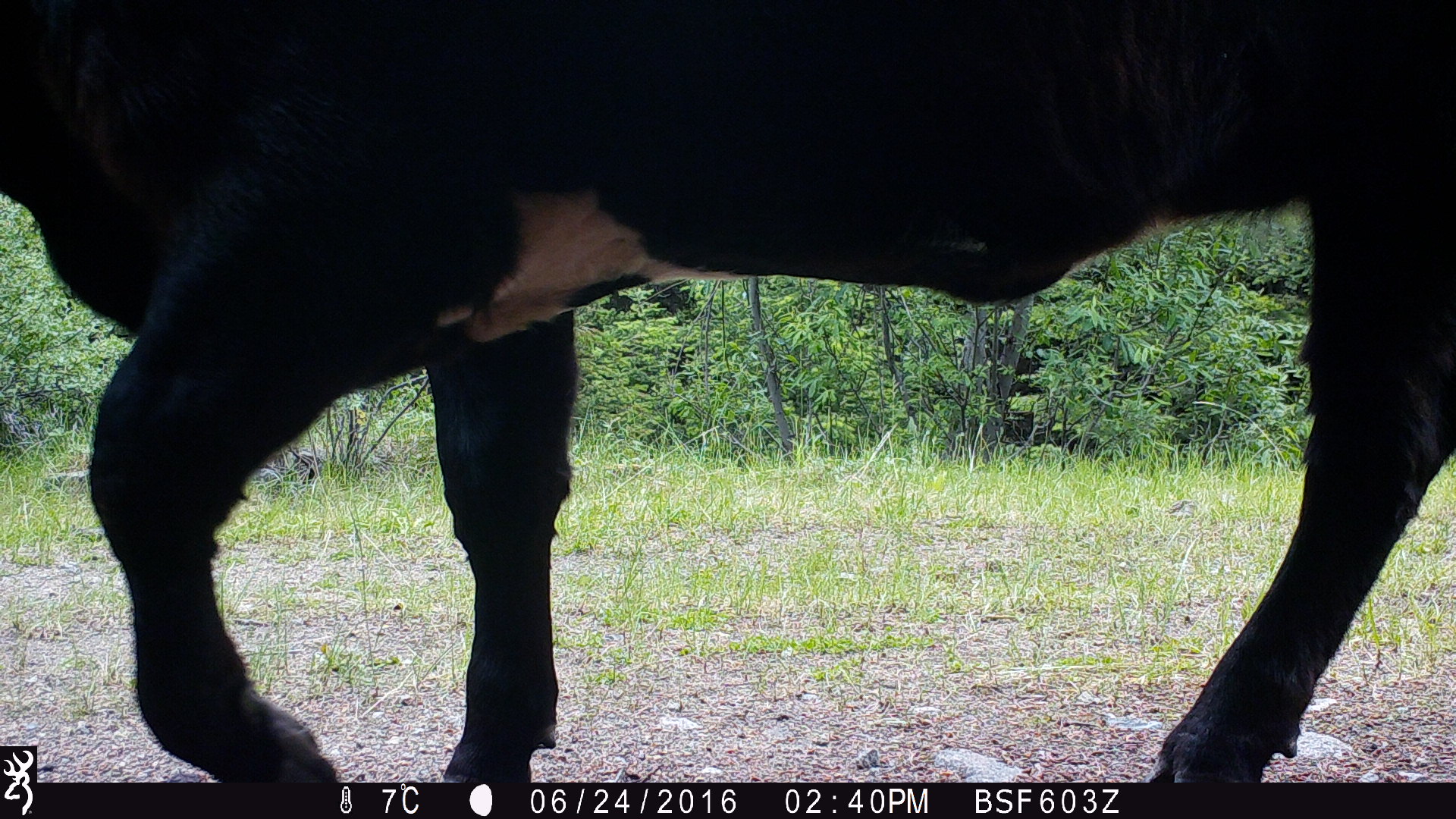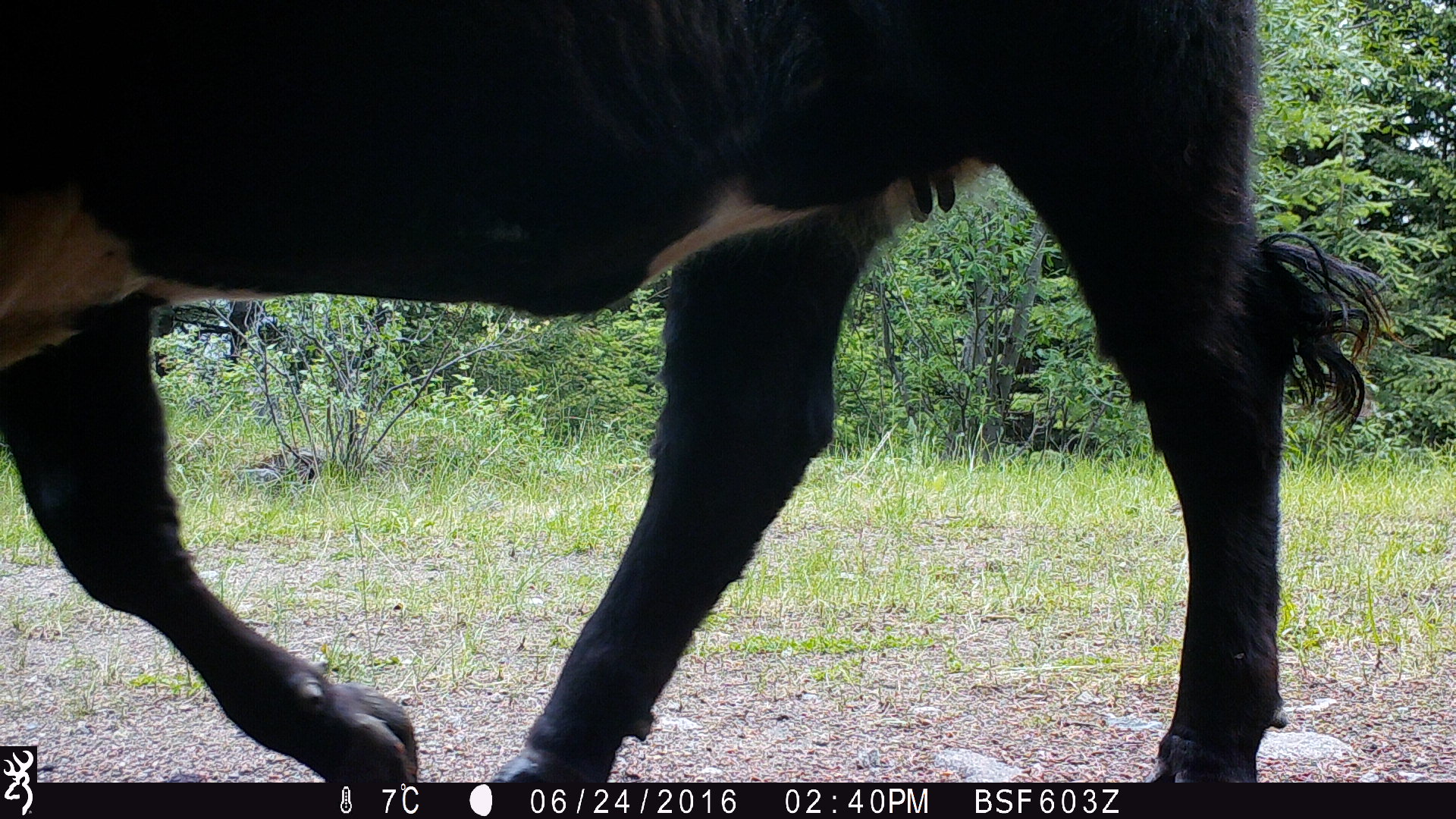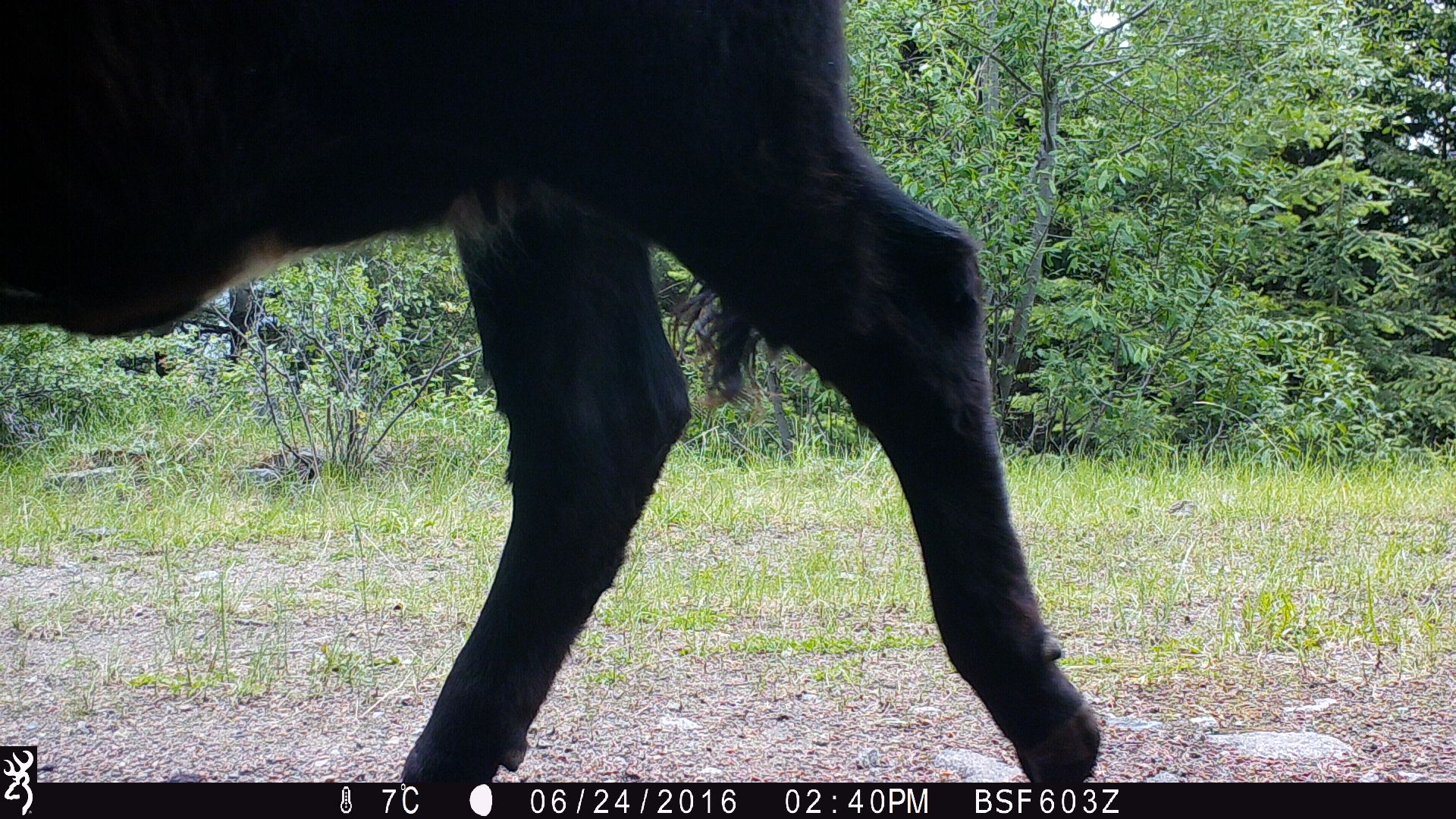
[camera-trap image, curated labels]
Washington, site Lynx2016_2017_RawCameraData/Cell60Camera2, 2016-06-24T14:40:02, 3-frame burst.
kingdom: Animalia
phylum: Chordata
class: Mammalia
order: Artiodactyla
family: Bovidae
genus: Bos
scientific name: Bos taurus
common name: domestic cattle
Domestic cattle (Bos taurus). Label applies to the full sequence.